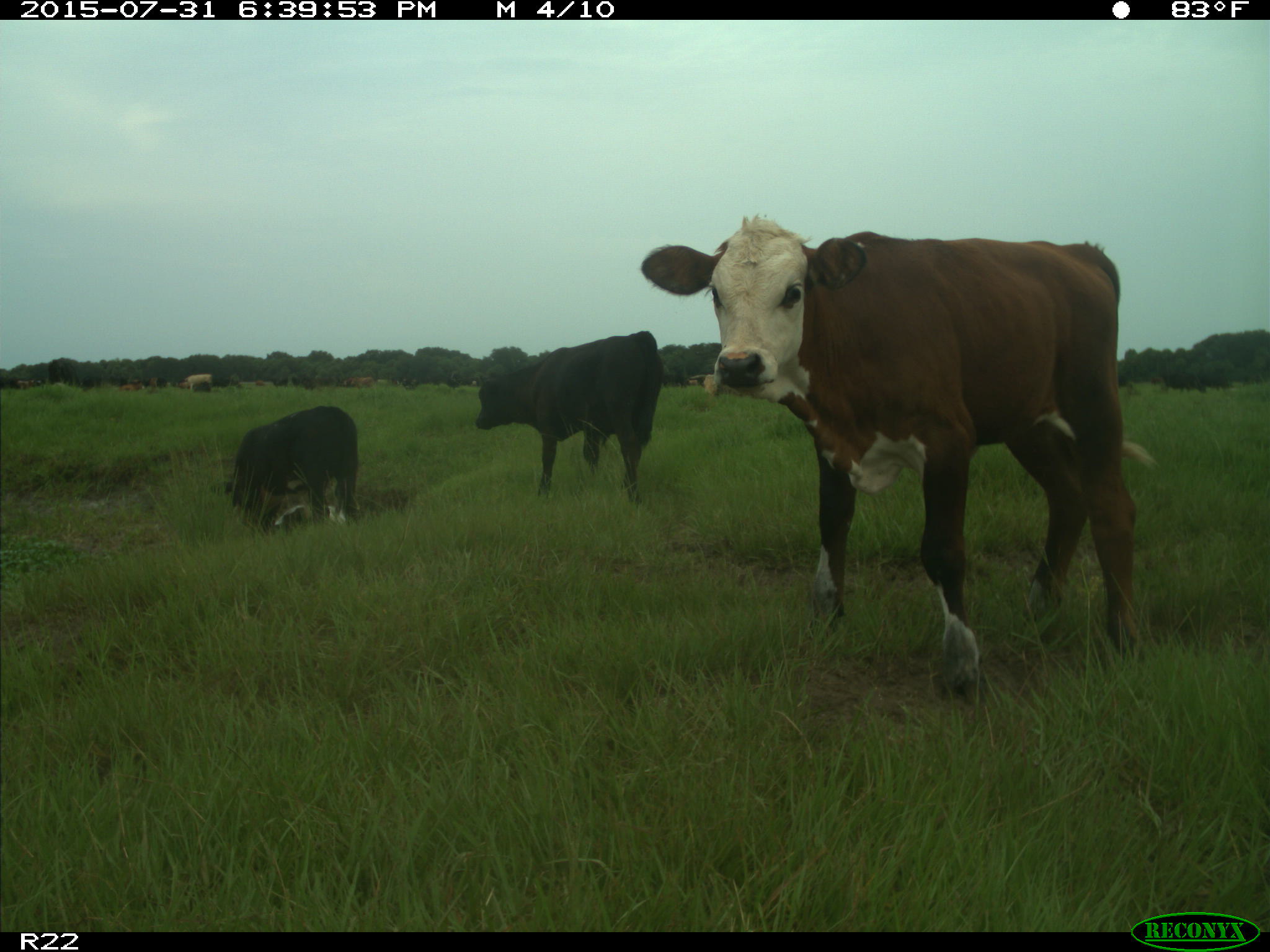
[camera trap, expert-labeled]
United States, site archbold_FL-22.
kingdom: Animalia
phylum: Chordata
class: Mammalia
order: Artiodactyla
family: Bovidae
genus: Bos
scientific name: Bos taurus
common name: domestic cow